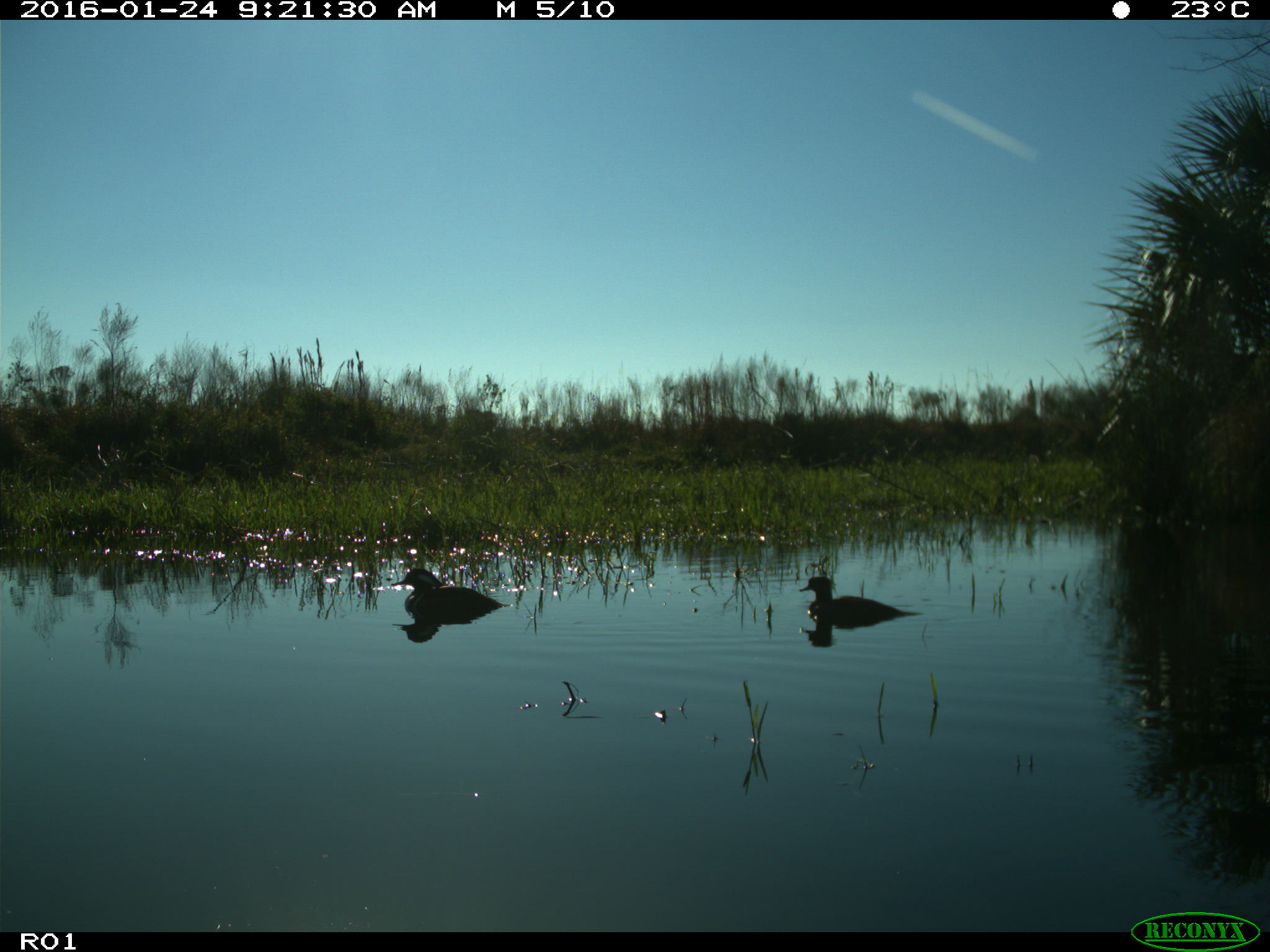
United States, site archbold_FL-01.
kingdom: Animalia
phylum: Chordata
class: Aves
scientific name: Aves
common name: birds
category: unidentified bird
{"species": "unidentified bird (birds) (Aves)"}